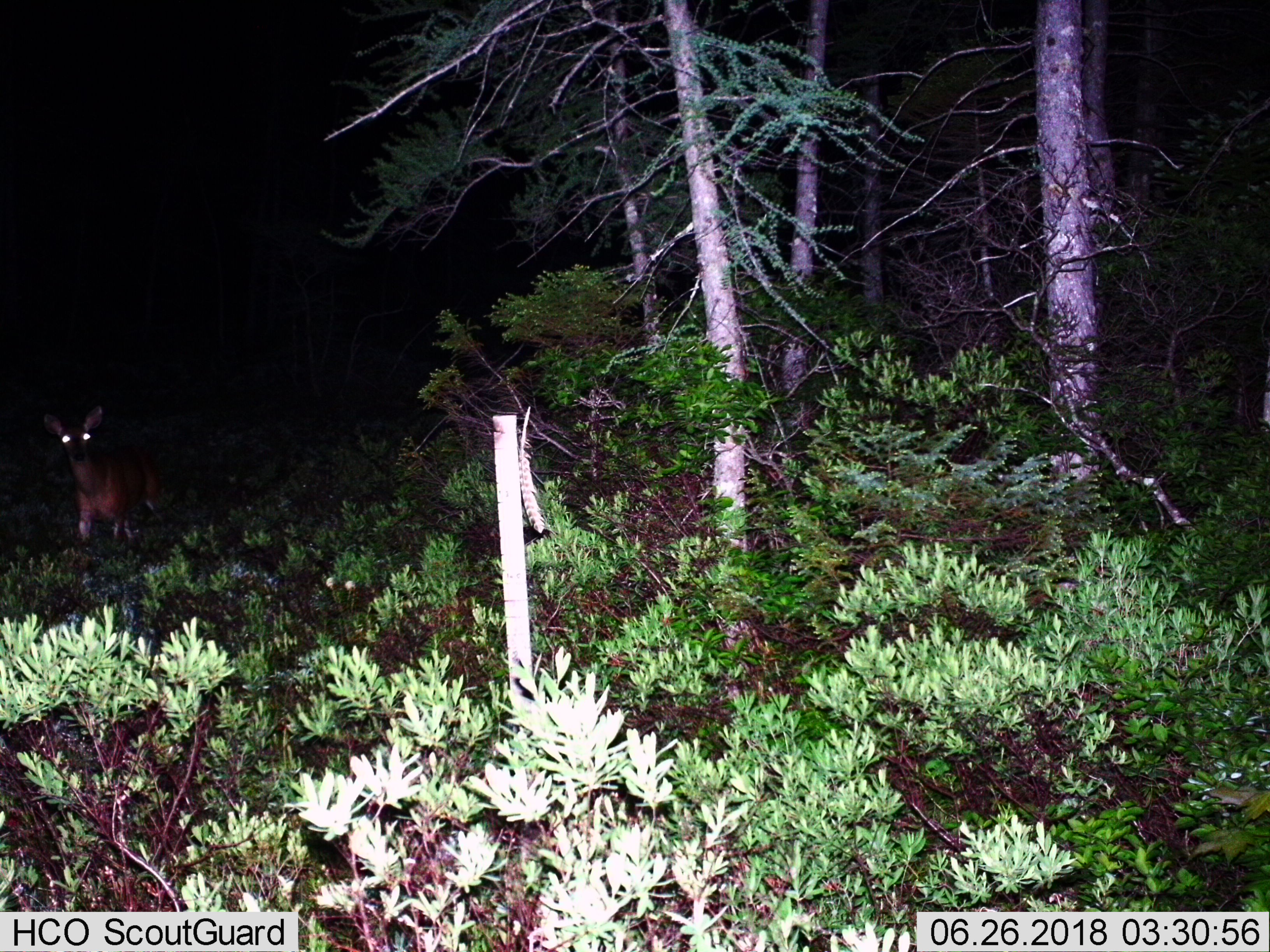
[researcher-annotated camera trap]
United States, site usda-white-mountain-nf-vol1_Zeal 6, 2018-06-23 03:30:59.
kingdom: Animalia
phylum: Chordata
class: Mammalia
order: Artiodactyla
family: Cervidae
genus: Odocoileus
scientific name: Odocoileus virginianus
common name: white-tailed deer